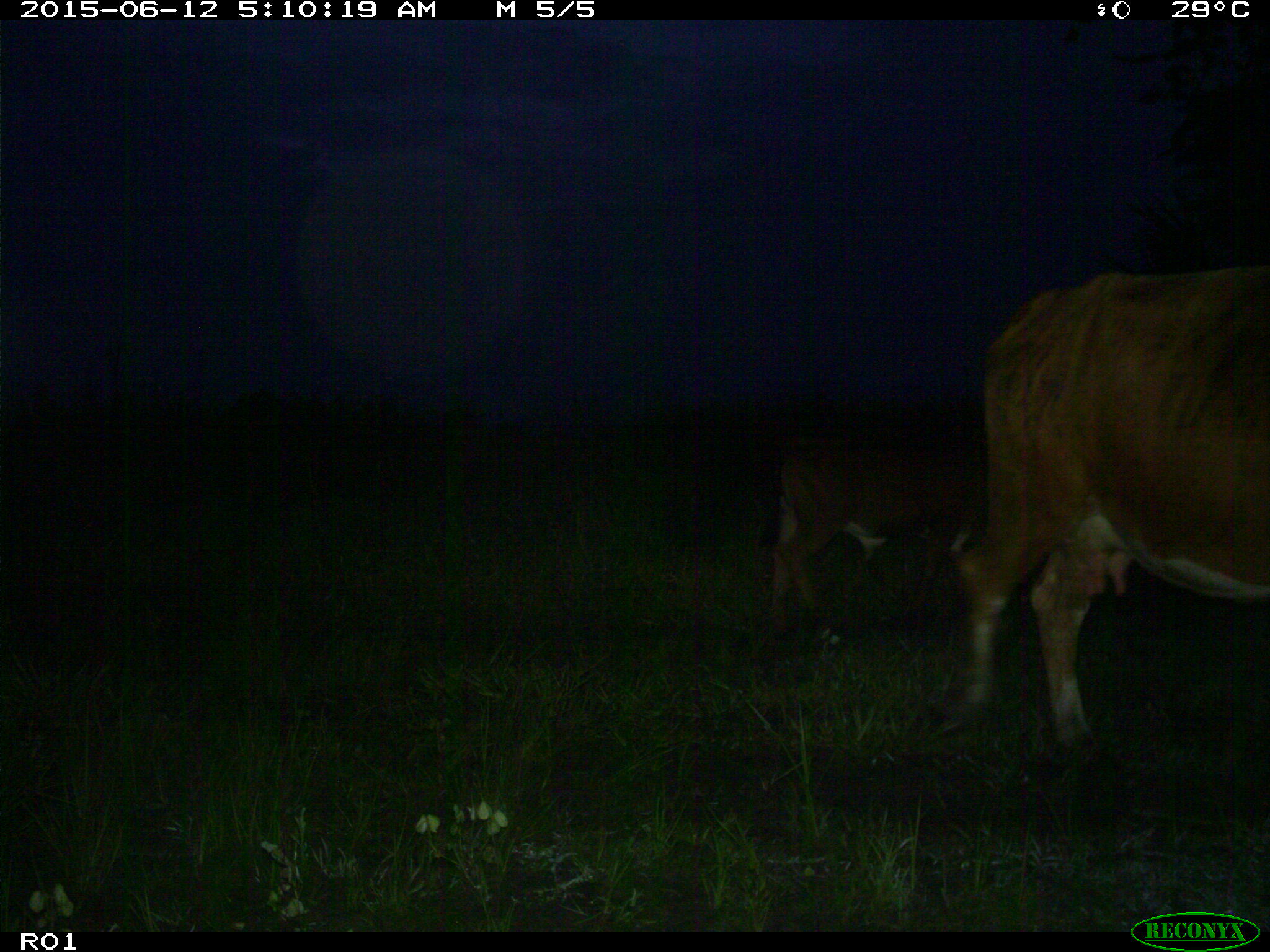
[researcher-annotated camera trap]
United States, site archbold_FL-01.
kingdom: Animalia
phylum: Chordata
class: Mammalia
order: Artiodactyla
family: Bovidae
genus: Bos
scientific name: Bos taurus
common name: domestic cow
Bos taurus (domestic cow).